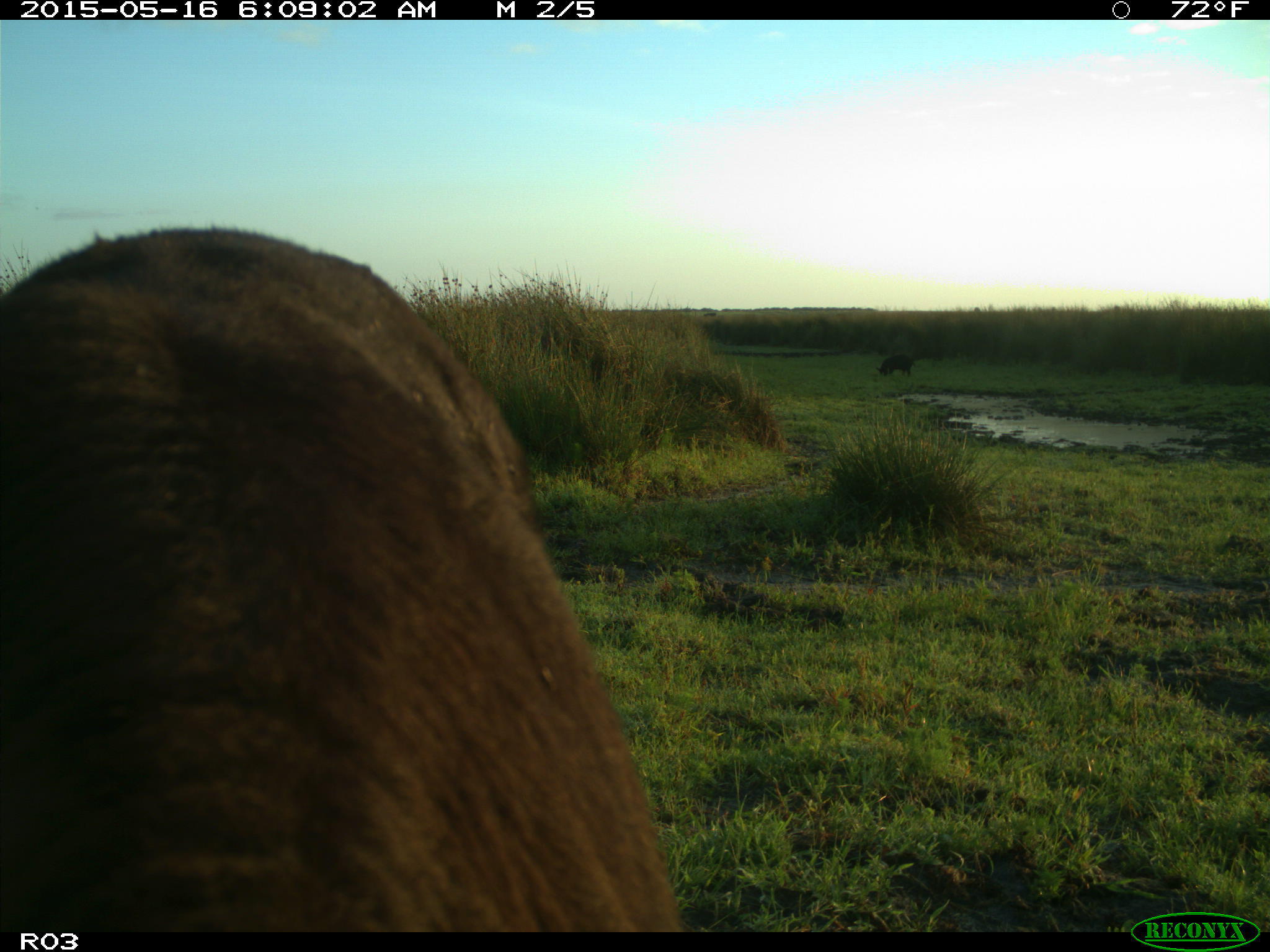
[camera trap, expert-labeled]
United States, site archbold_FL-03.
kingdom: Animalia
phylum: Chordata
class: Mammalia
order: Artiodactyla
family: Suidae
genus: Sus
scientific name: Sus scrofa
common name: wild boar